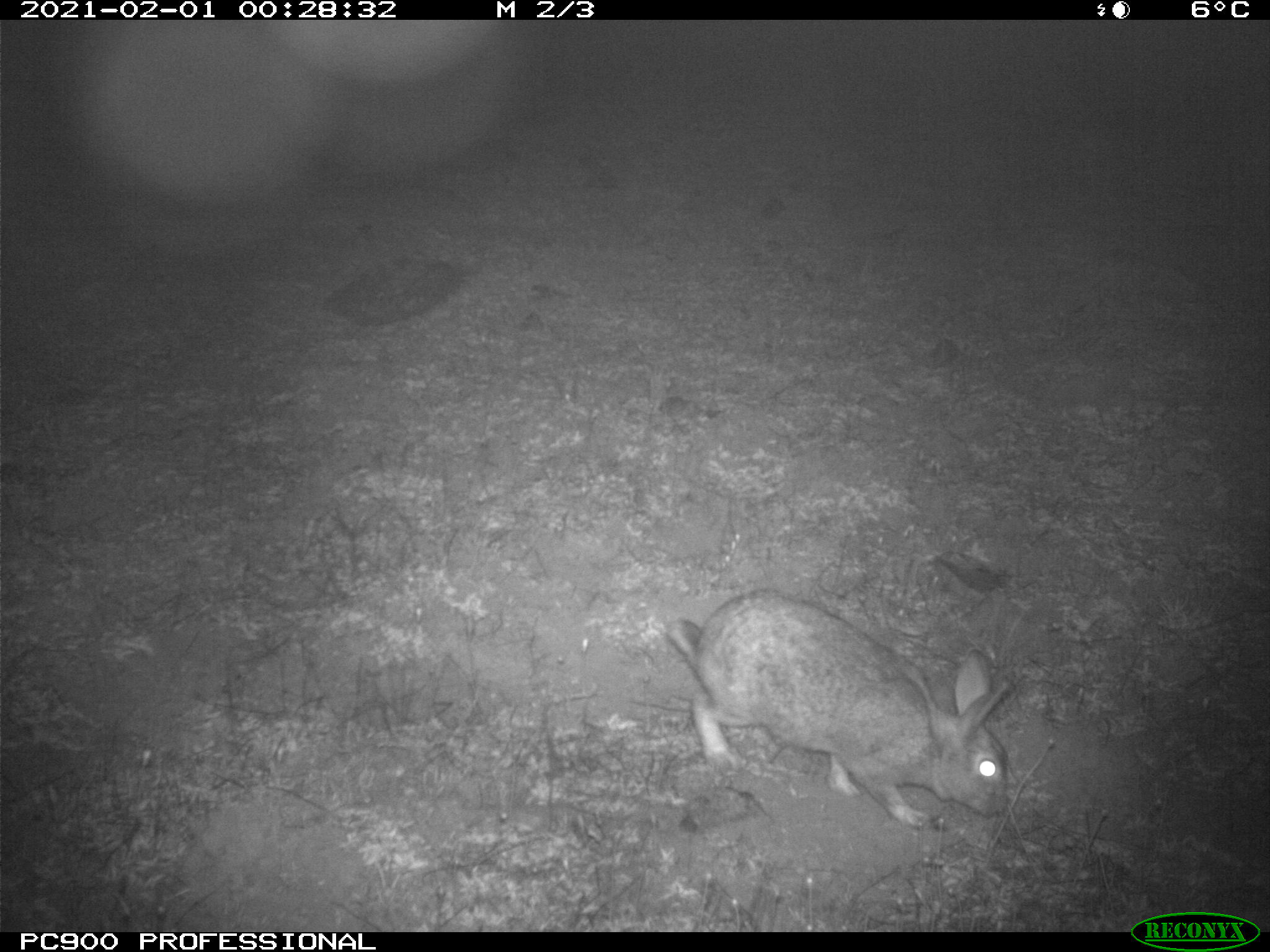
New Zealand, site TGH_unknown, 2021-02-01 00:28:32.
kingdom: Animalia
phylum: Chordata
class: Mammalia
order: Lagomorpha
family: Leporidae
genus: Oryctolagus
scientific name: Oryctolagus cuniculus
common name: european rabbit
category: rabbit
Rabbit (european rabbit) (Oryctolagus cuniculus).